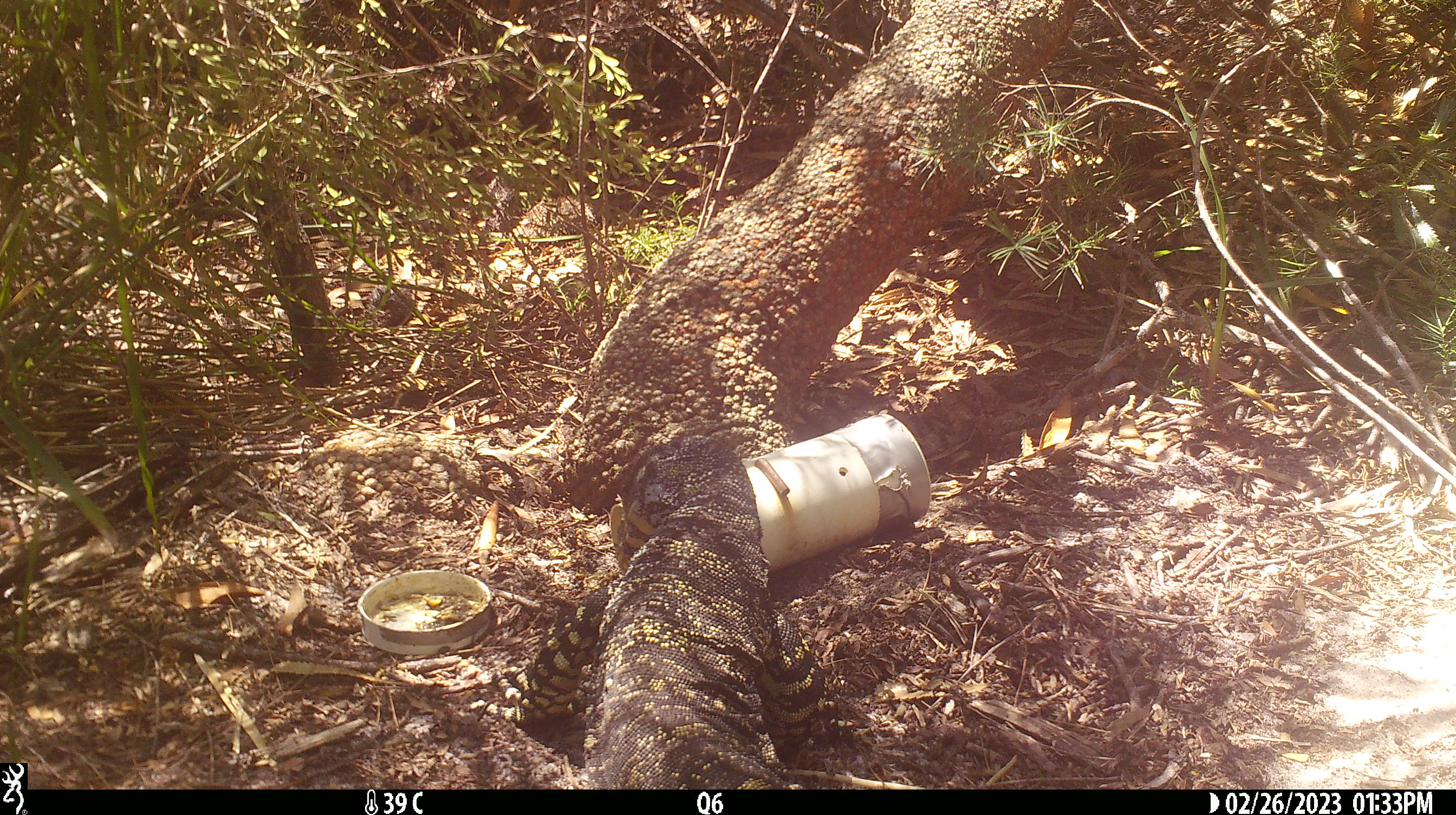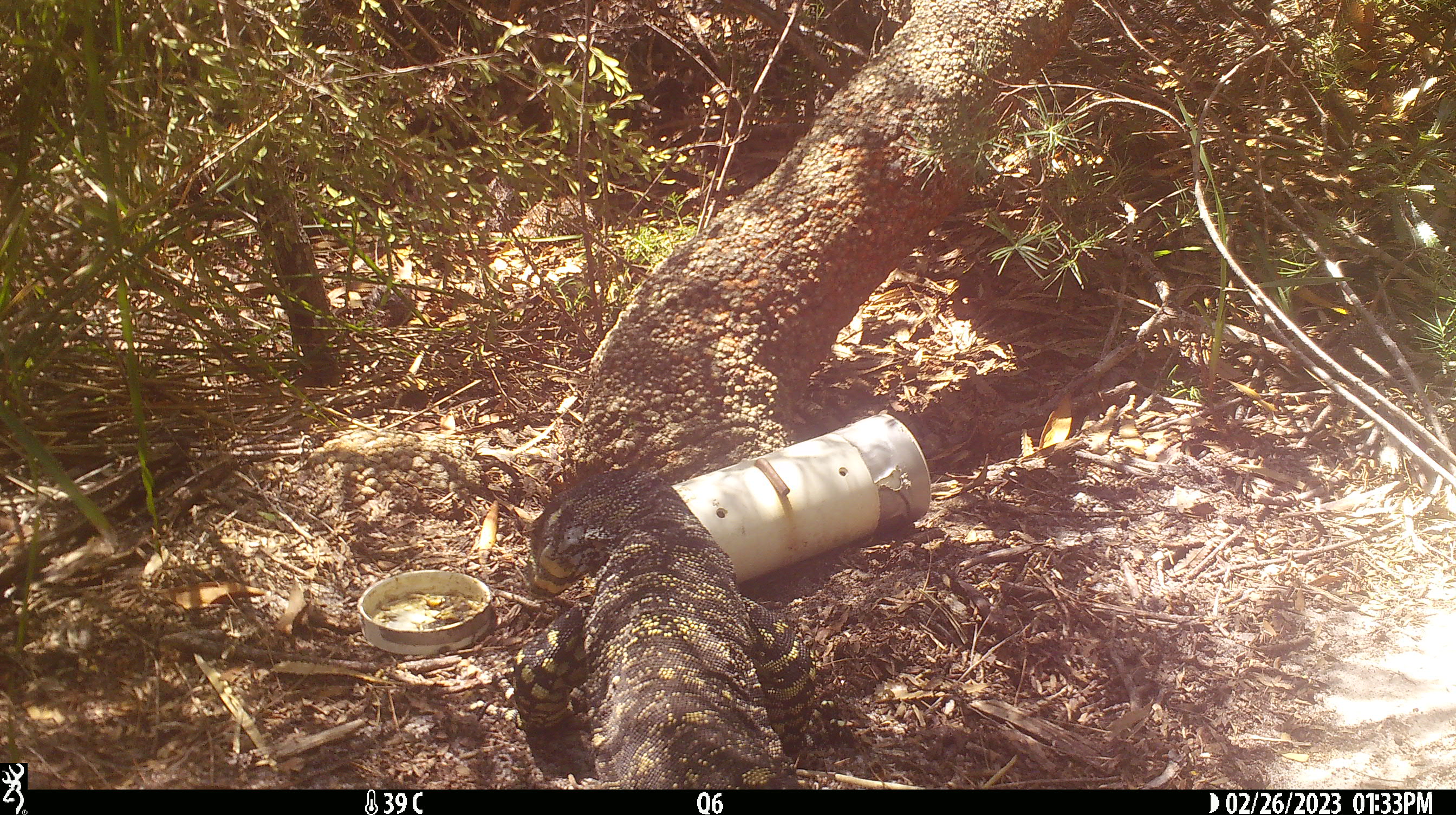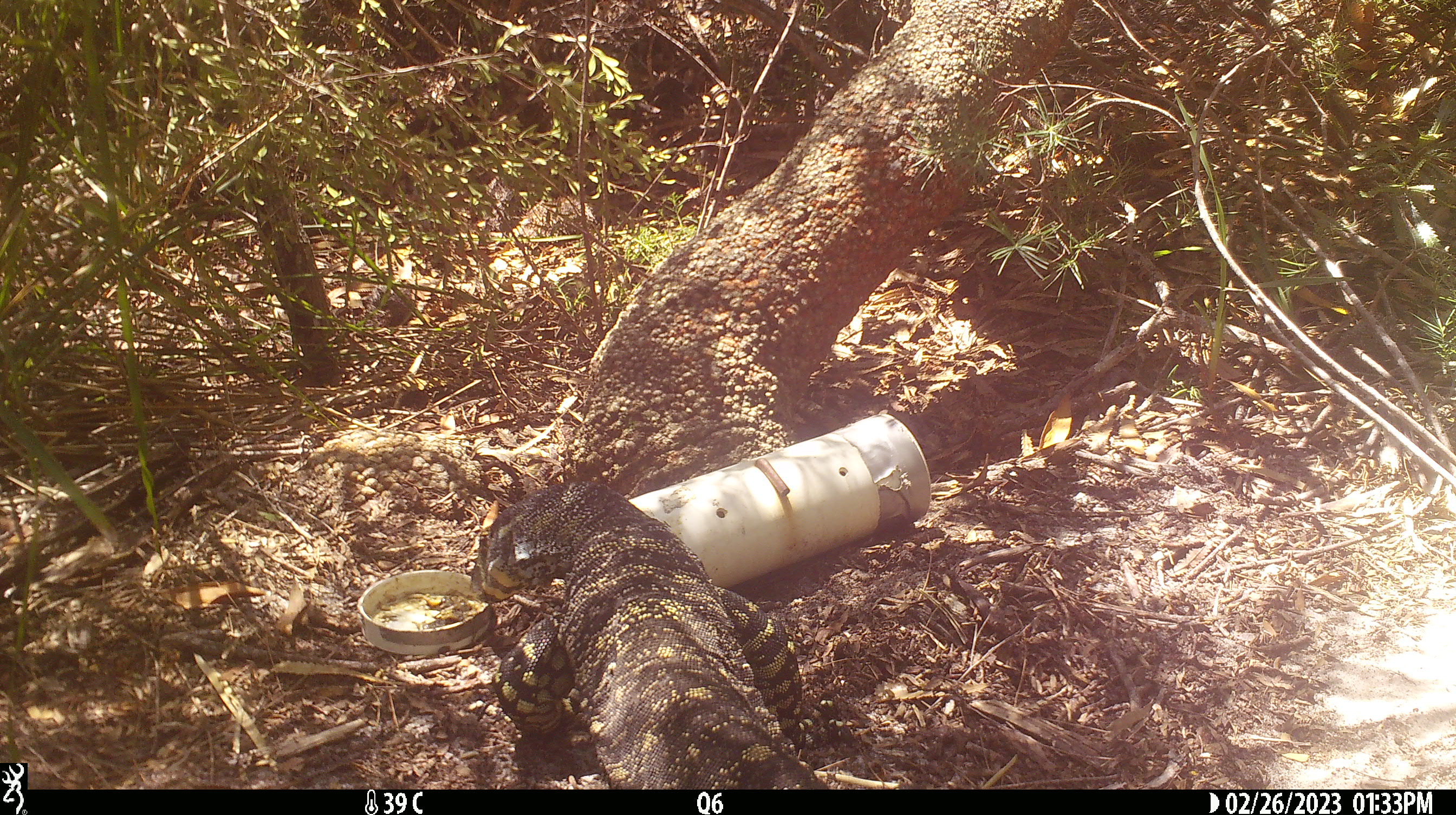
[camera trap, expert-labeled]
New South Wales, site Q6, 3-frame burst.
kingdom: Animalia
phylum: Chordata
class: Reptilia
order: Squamata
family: Varanidae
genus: Varanus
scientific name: Varanus varius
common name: lace monitor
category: goanna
Goanna (lace monitor) (Varanus varius).